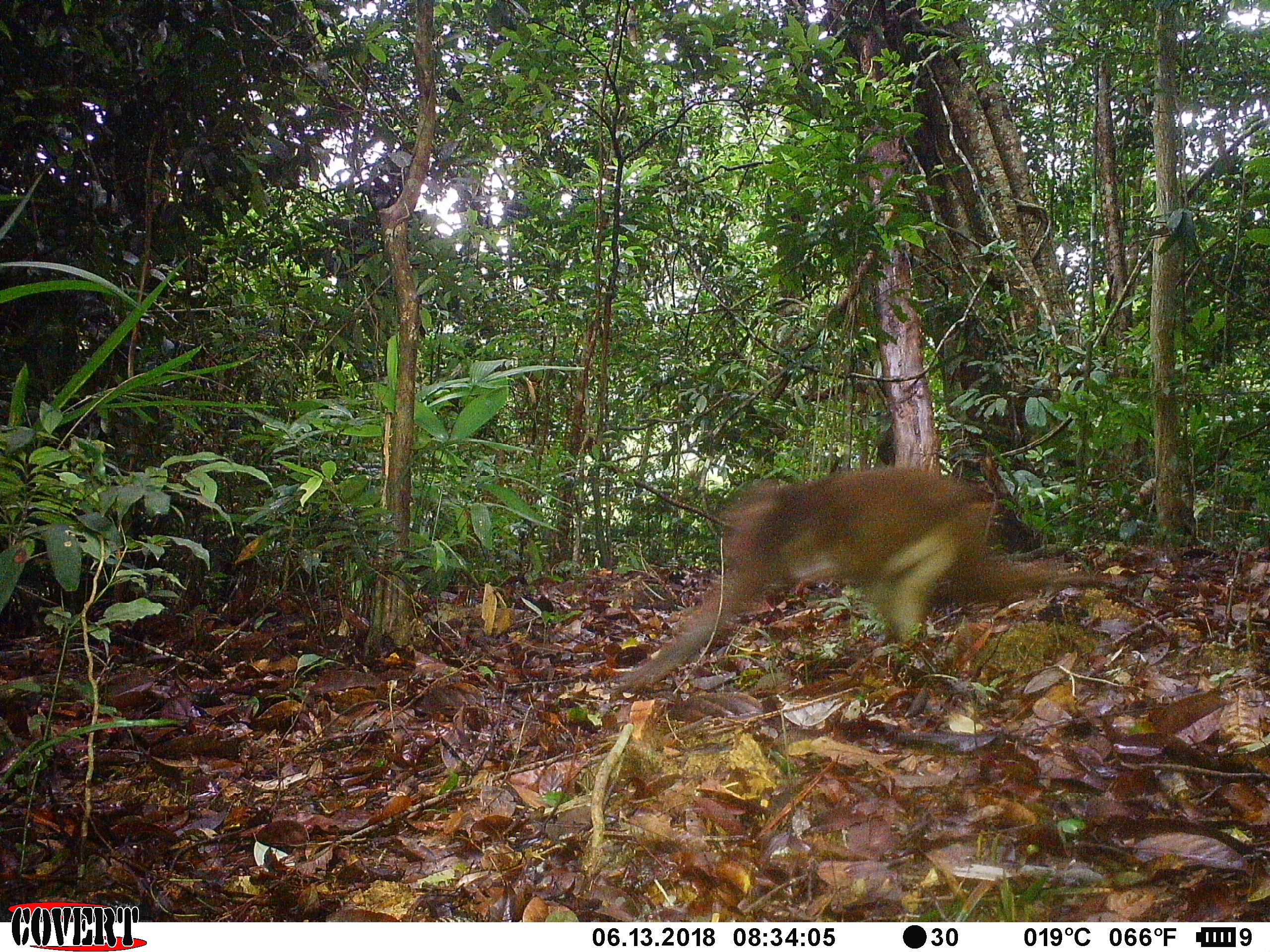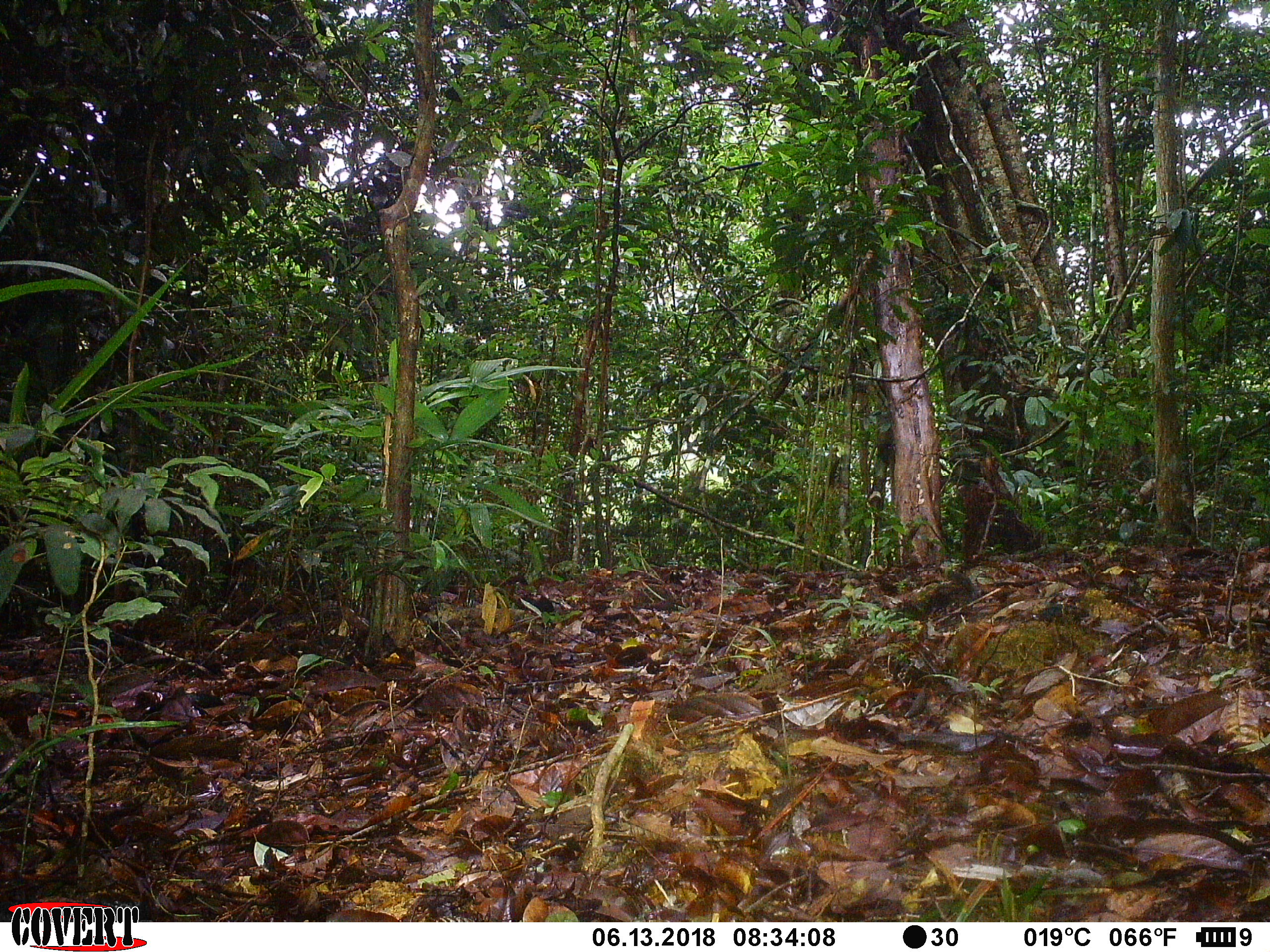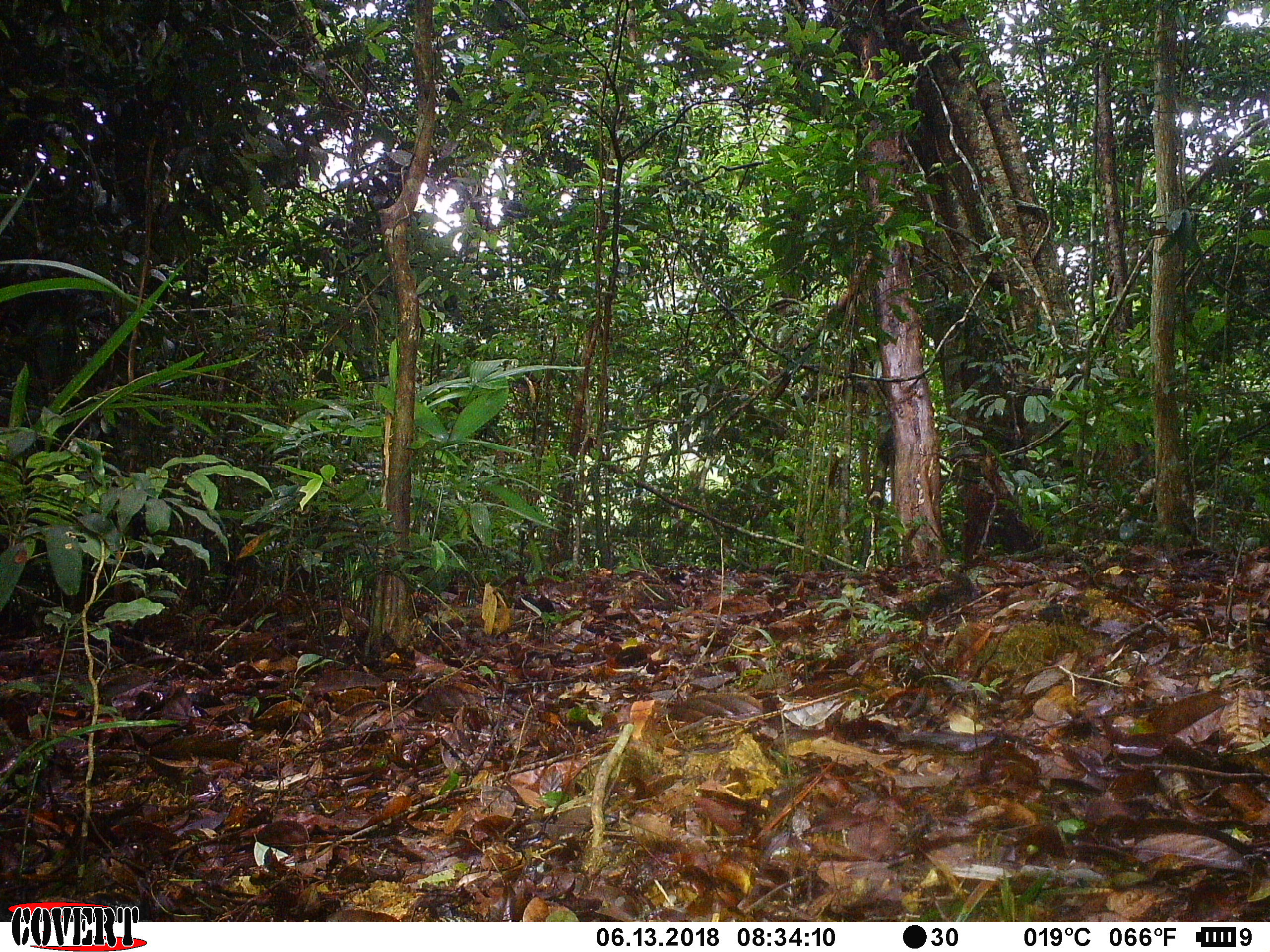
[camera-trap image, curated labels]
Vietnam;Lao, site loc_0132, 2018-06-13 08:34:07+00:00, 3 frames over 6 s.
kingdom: Animalia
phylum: Chordata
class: Mammalia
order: Primates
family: Cercopithecidae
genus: Macaca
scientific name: Macaca arctoides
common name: stump-tailed macaque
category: stump tailed macaque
Stump tailed macaque (stump-tailed macaque) (Macaca arctoides). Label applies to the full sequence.